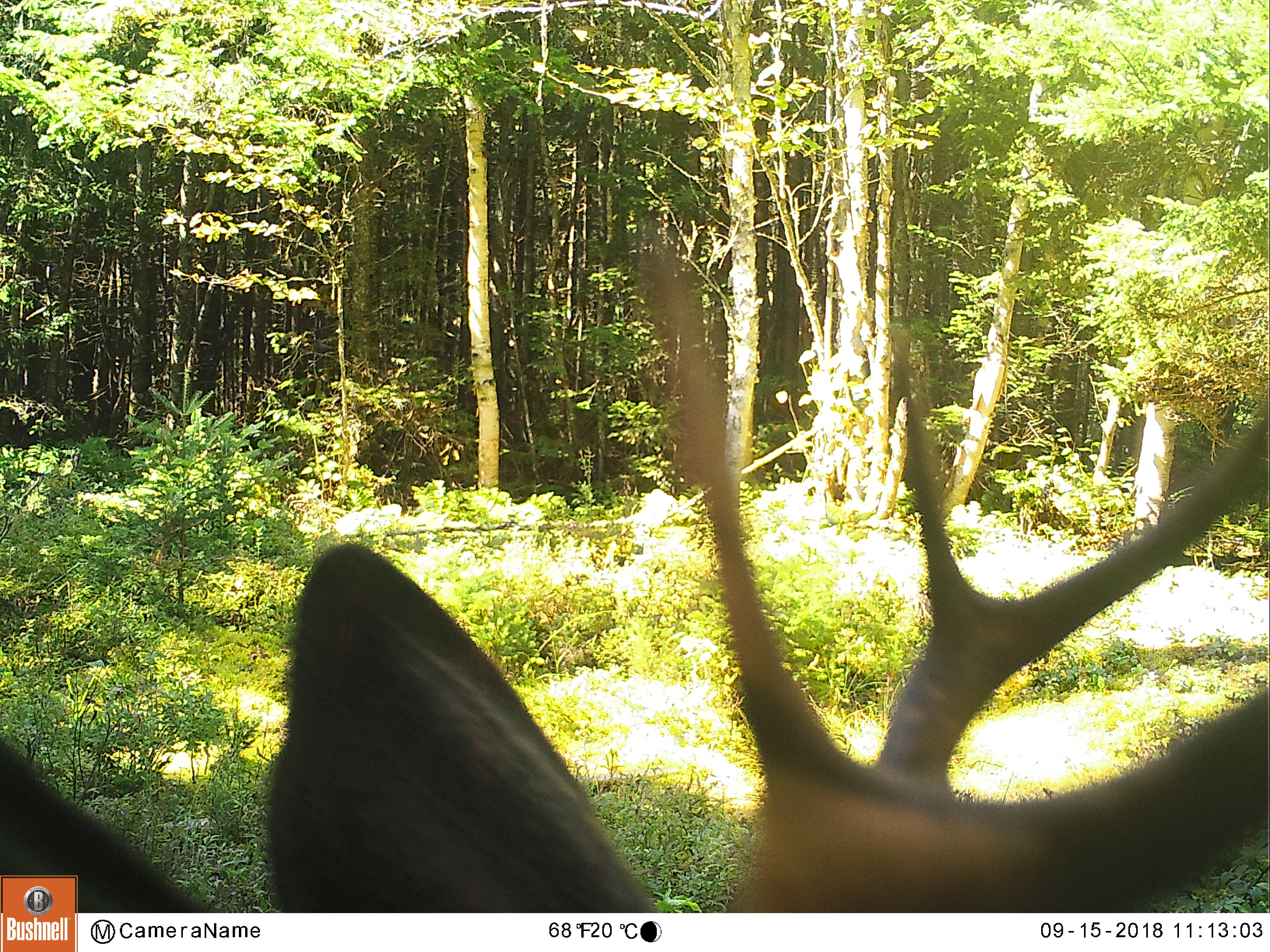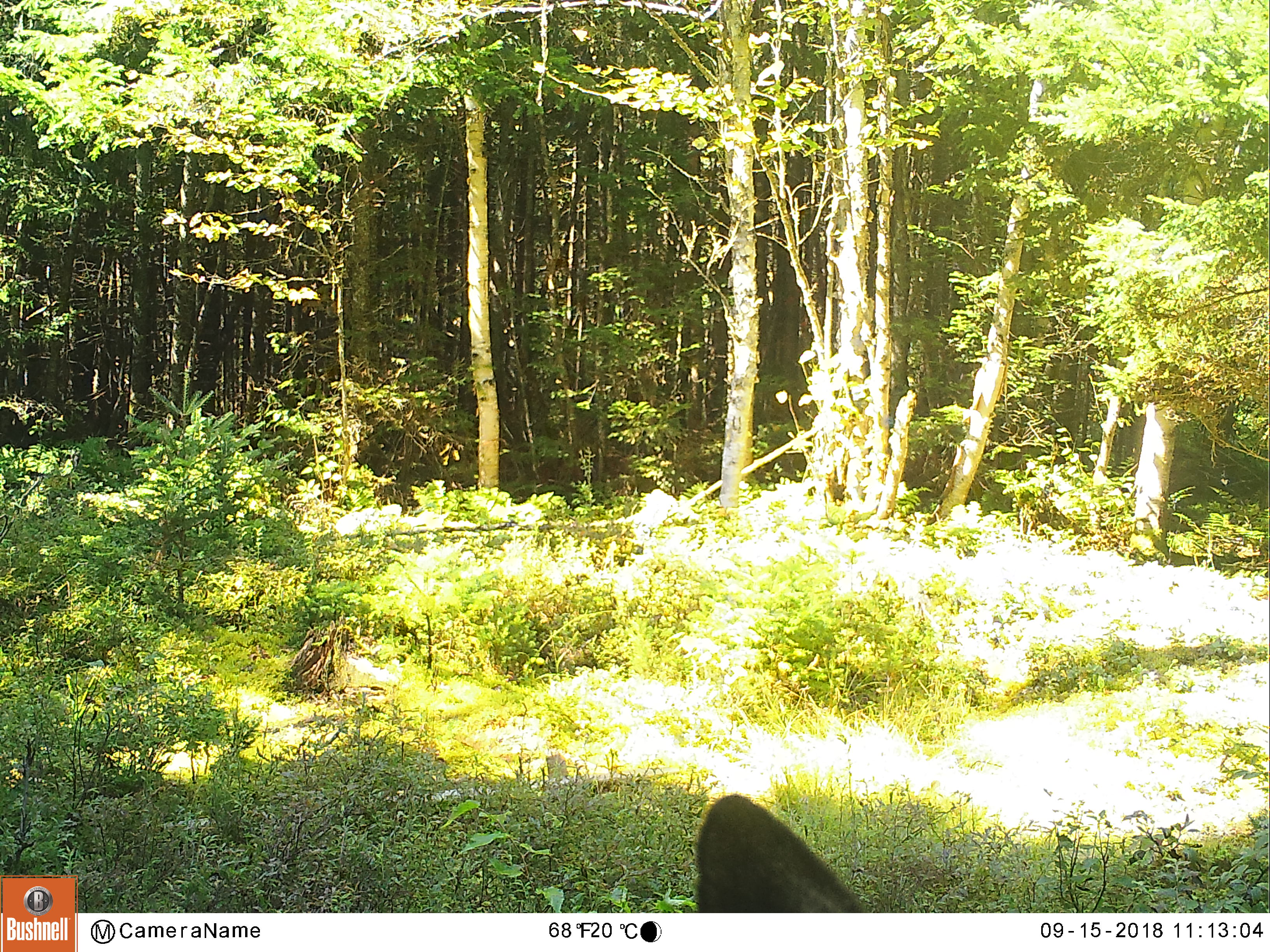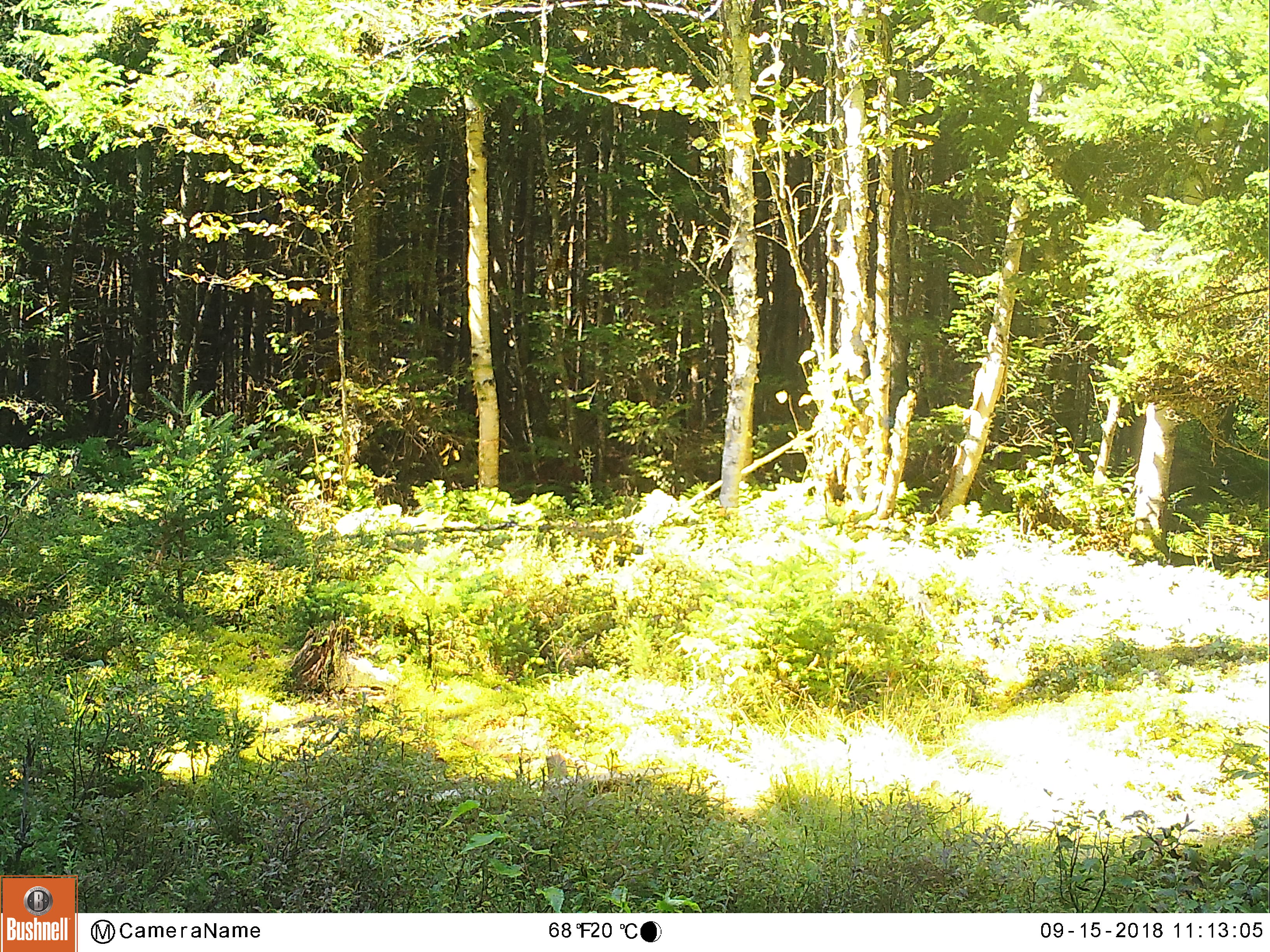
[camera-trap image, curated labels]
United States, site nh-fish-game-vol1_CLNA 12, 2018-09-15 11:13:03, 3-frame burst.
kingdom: Animalia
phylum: Chordata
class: Mammalia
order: Artiodactyla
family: Cervidae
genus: Odocoileus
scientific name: Odocoileus virginianus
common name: white-tailed deer